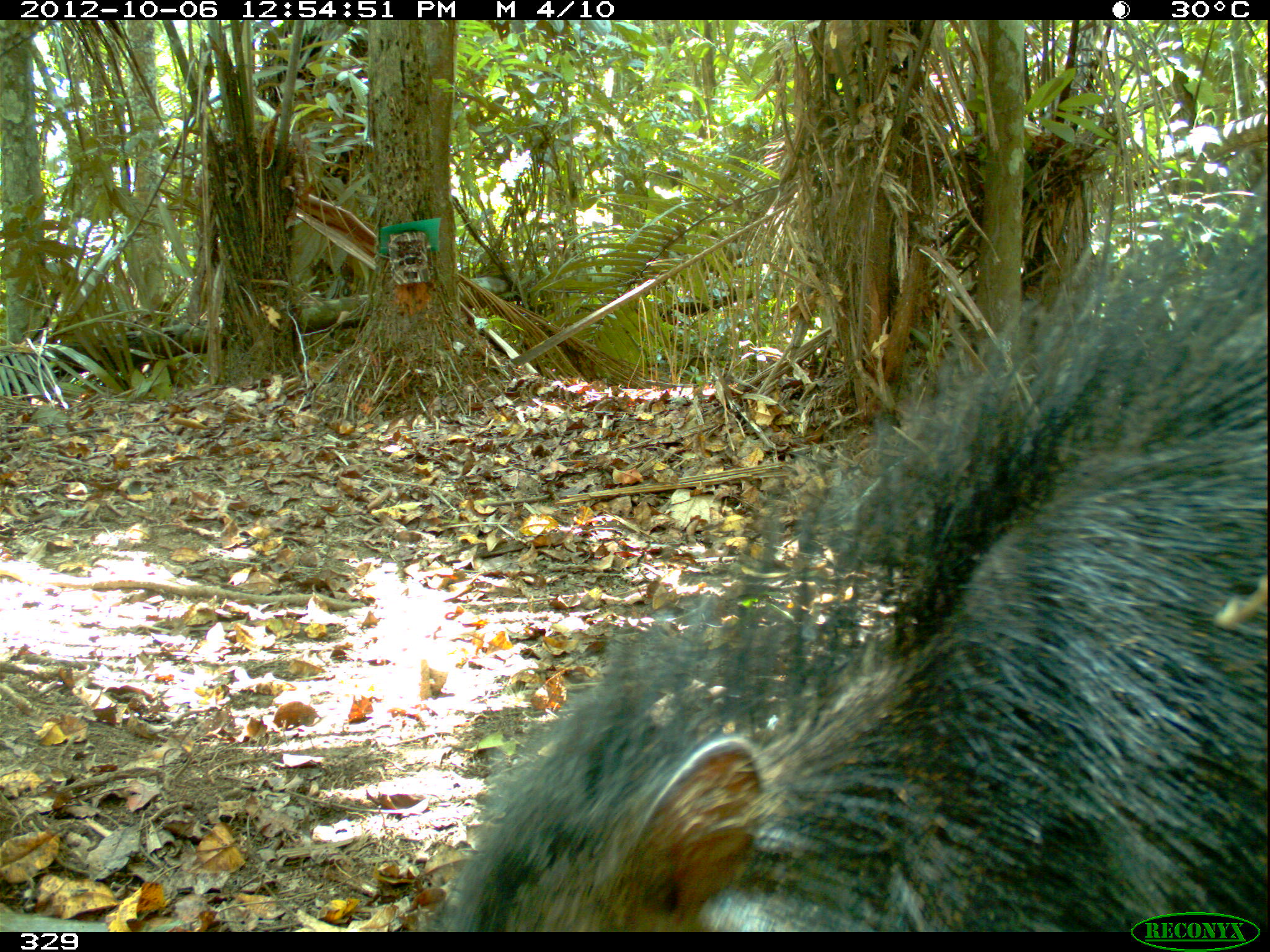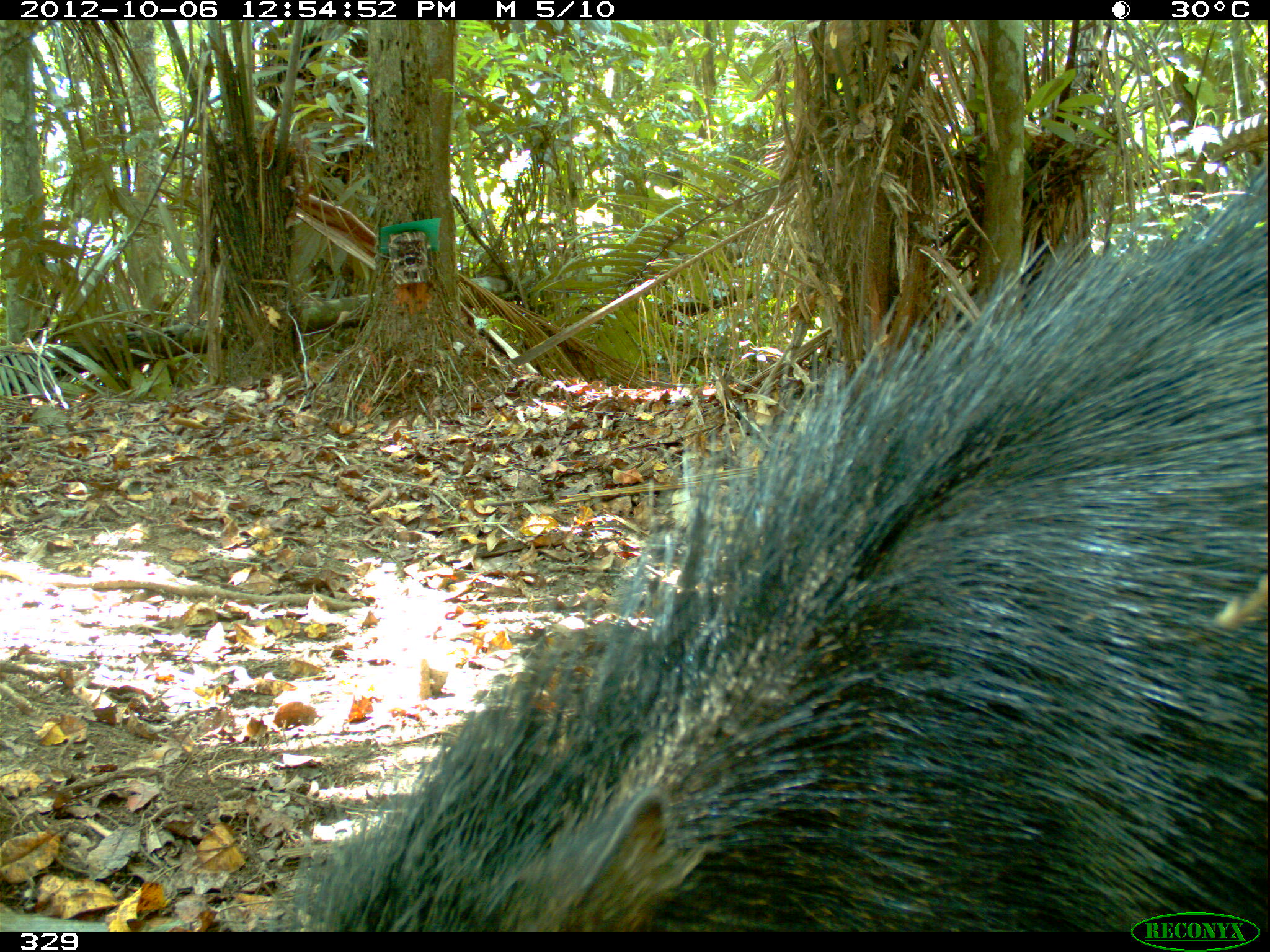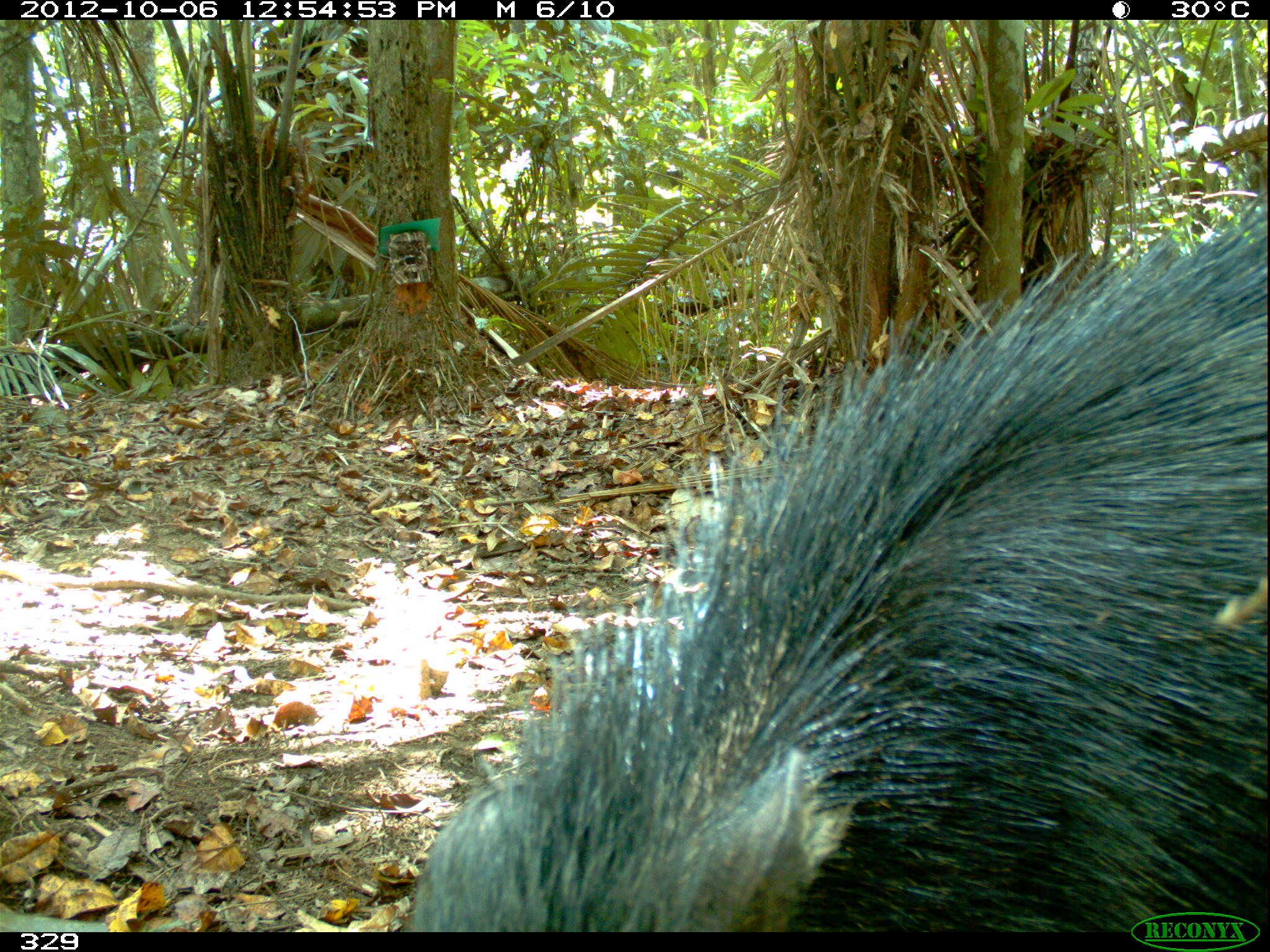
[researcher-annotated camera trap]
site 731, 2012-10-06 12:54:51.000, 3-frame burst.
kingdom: Animalia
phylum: Chordata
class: Mammalia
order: Artiodactyla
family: Tayassuidae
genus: Tayassu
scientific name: Tayassu pecari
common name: white-lipped peccary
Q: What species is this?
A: Tayassu pecari (white-lipped peccary).